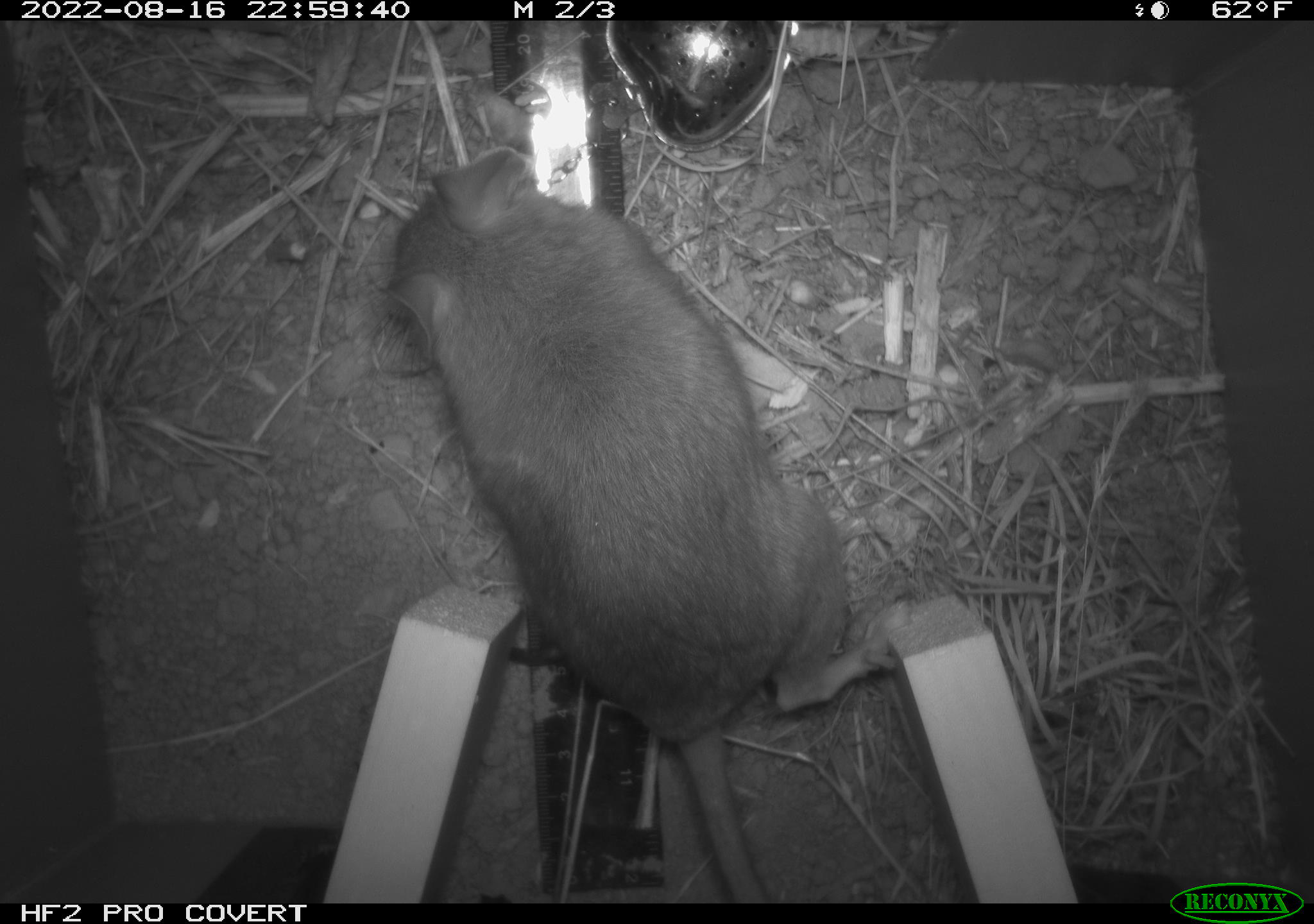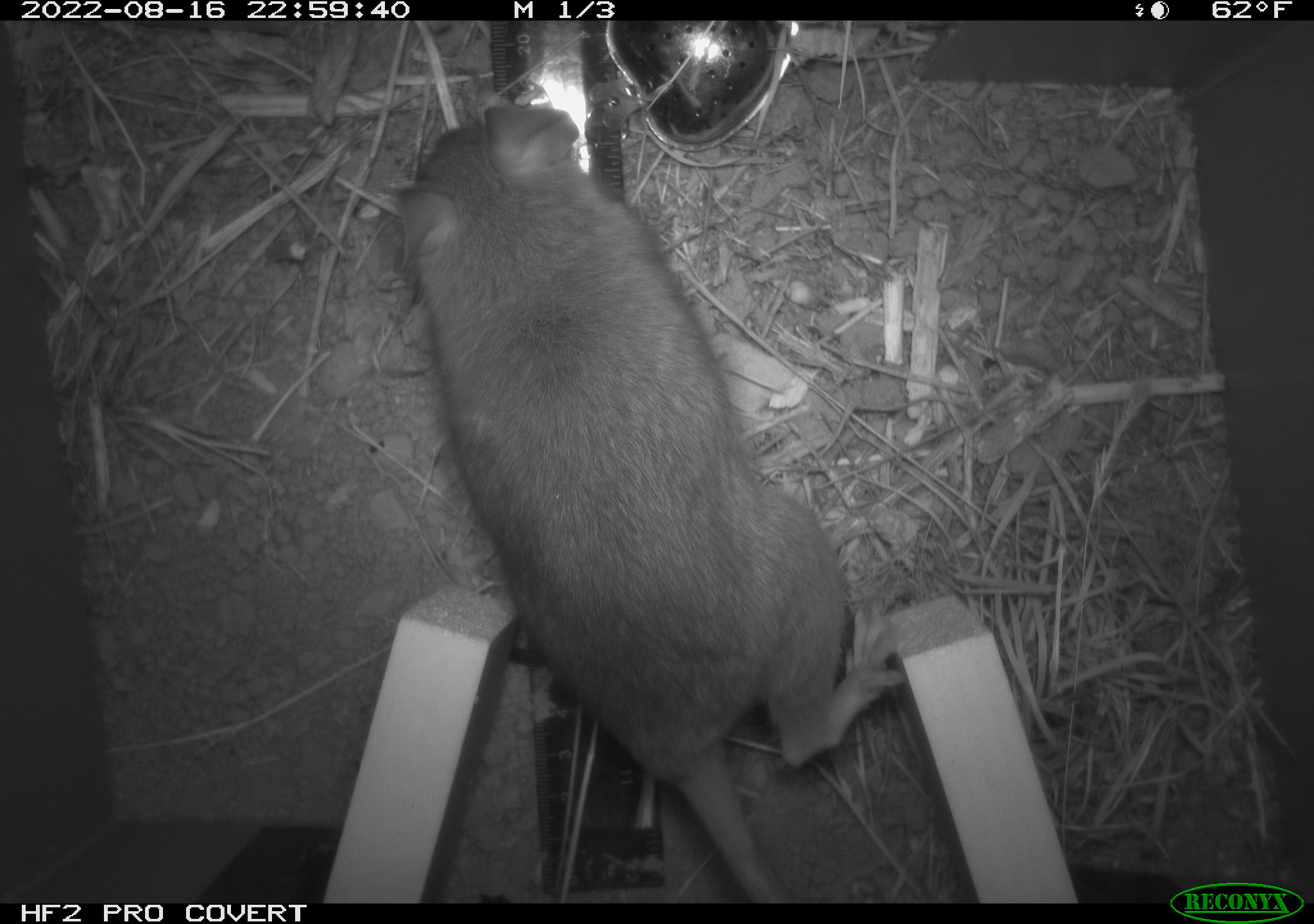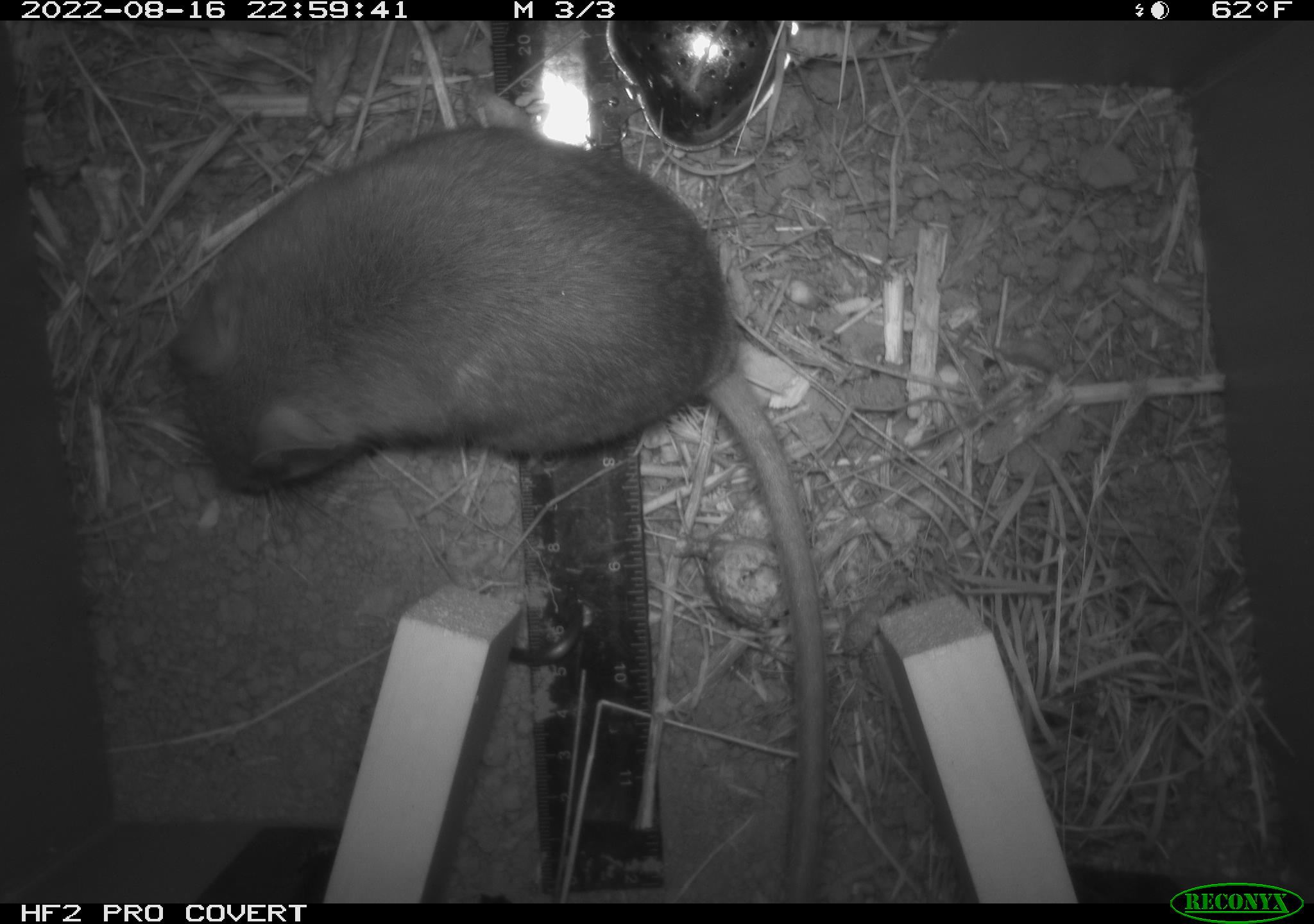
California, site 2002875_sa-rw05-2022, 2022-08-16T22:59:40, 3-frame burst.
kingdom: Animalia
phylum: Chordata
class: Mammalia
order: Rodentia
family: Cricetidae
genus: Neotoma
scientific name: Neotoma fuscipes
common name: dusky-footed woodrat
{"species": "dusky-footed woodrat (Neotoma fuscipes)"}